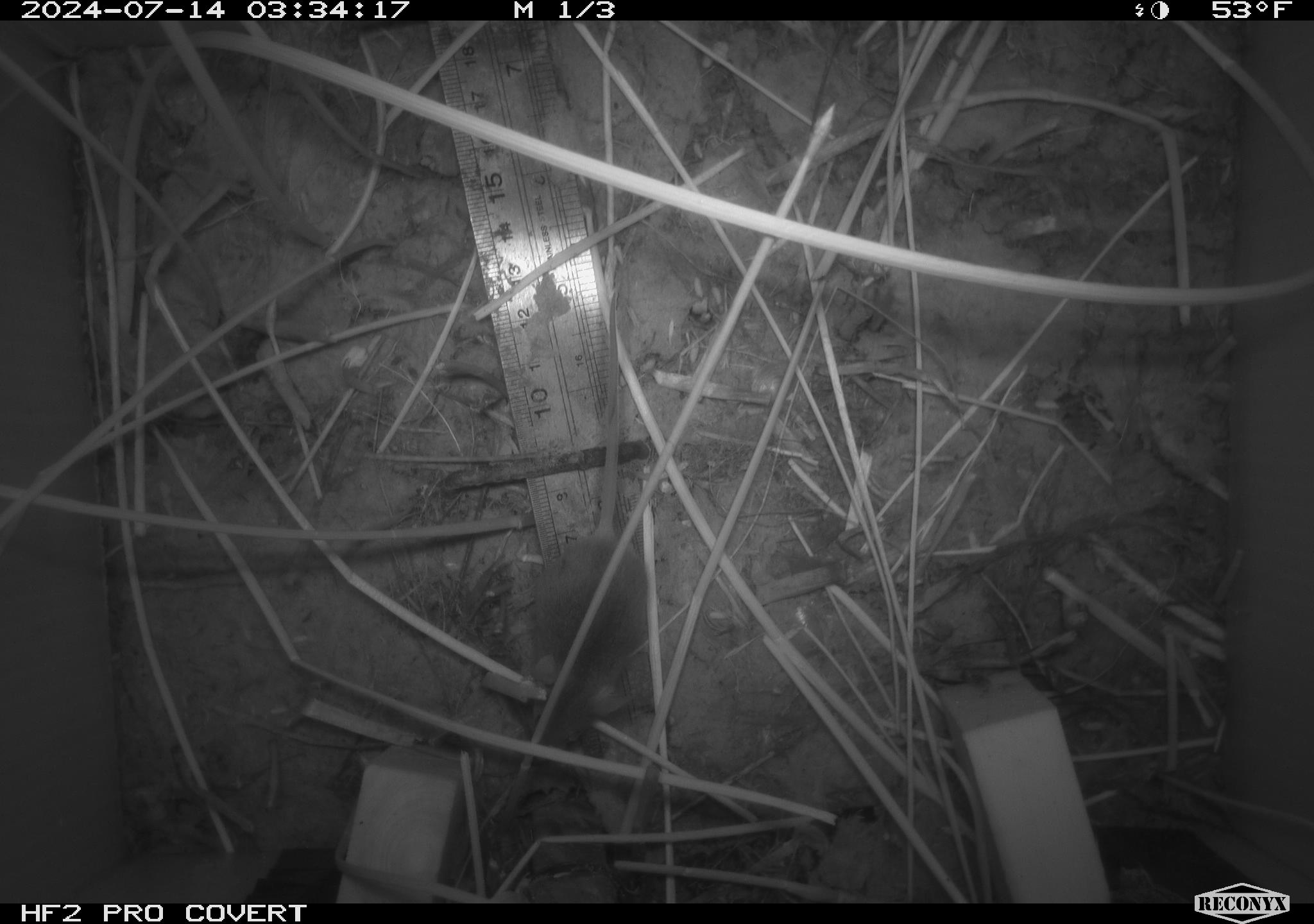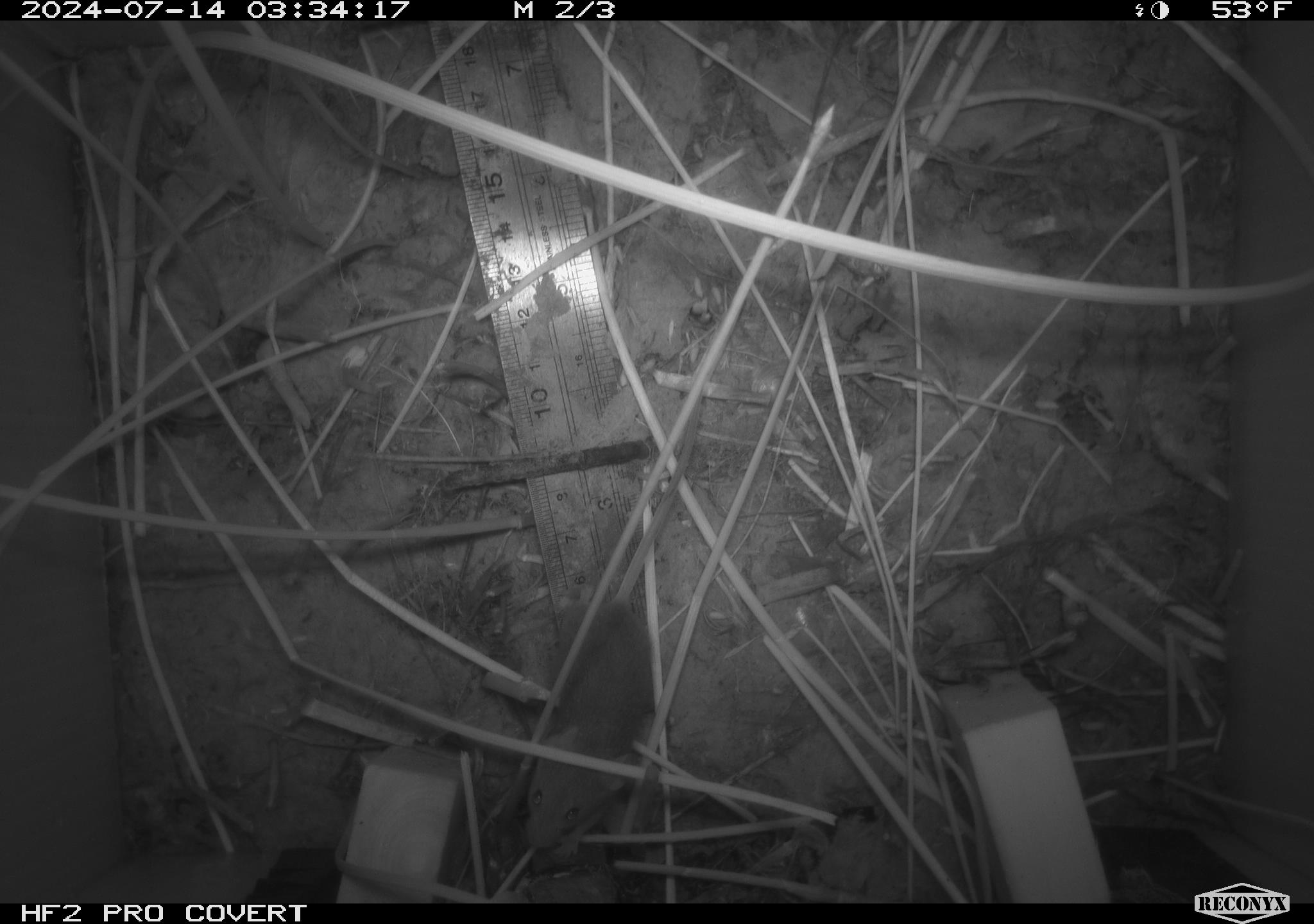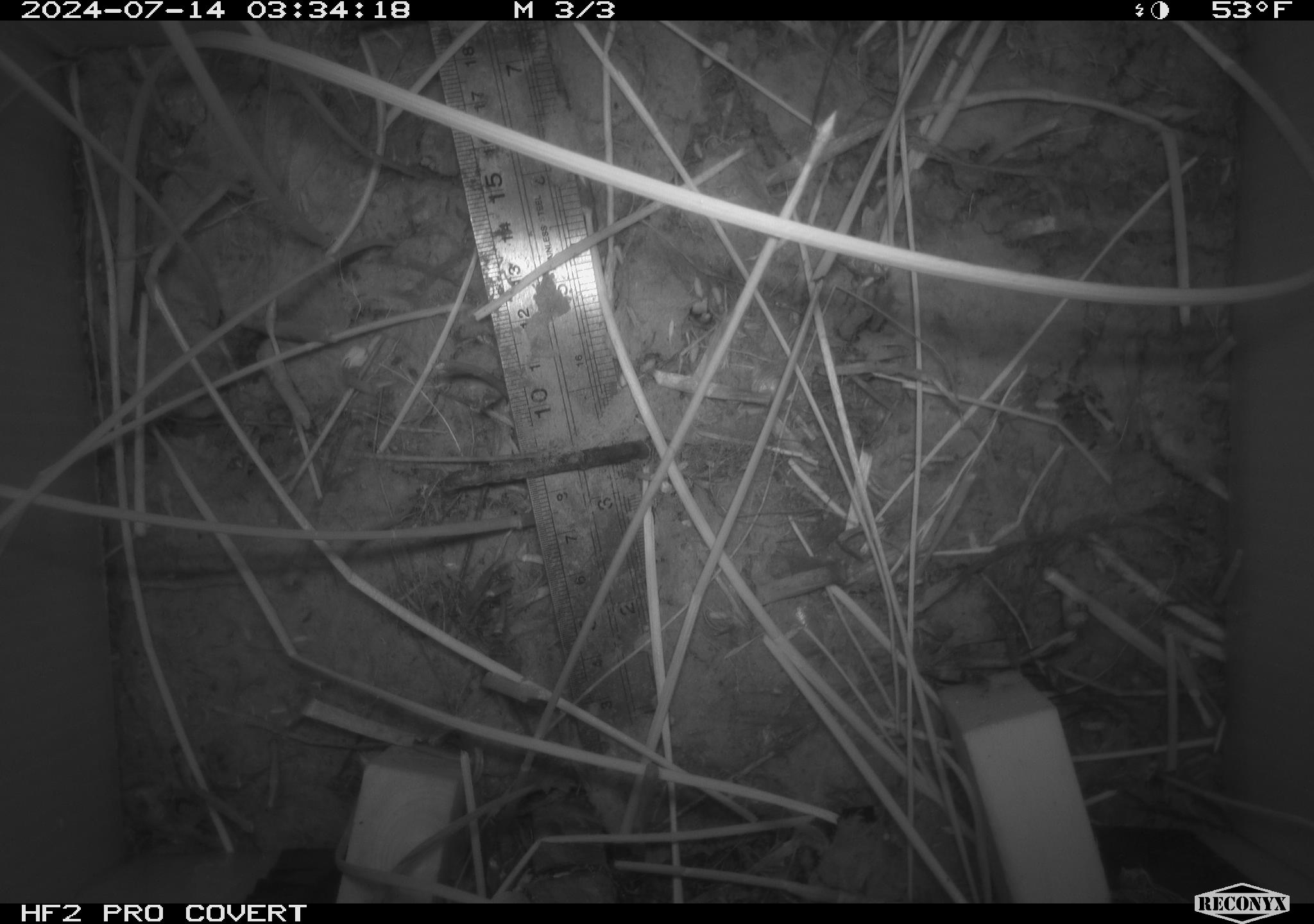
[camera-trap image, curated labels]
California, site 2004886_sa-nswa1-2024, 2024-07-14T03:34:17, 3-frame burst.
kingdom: Animalia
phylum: Chordata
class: Mammalia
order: Rodentia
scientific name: Rodentia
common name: rodent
Rodent (Rodentia).